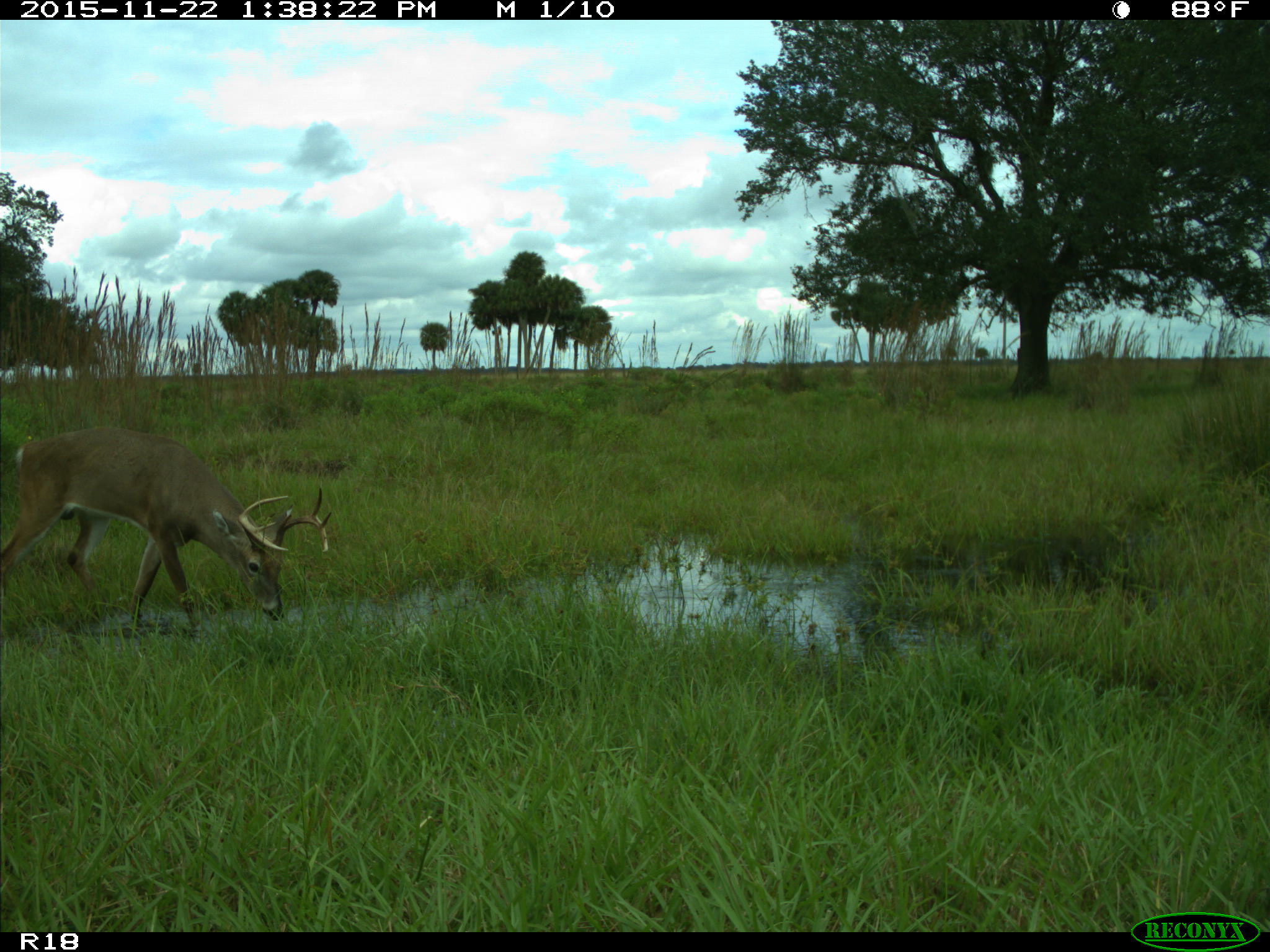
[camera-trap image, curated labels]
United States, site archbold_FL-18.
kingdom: Animalia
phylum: Chordata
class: Mammalia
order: Artiodactyla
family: Cervidae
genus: Odocoileus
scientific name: Odocoileus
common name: deer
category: unidentified deer